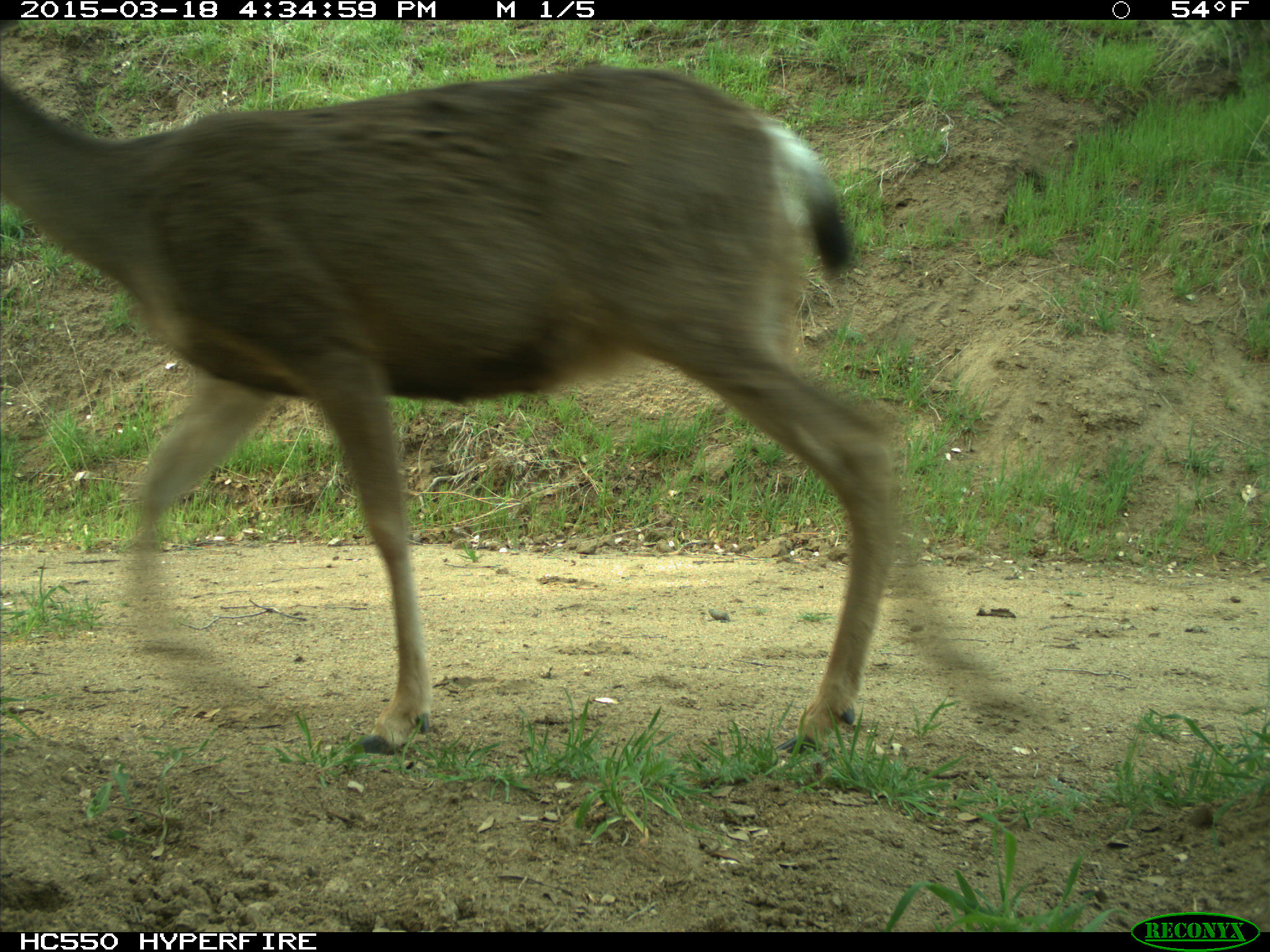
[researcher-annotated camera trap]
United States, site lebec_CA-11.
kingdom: Animalia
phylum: Chordata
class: Mammalia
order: Artiodactyla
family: Cervidae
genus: Odocoileus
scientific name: Odocoileus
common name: deer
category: unidentified deer